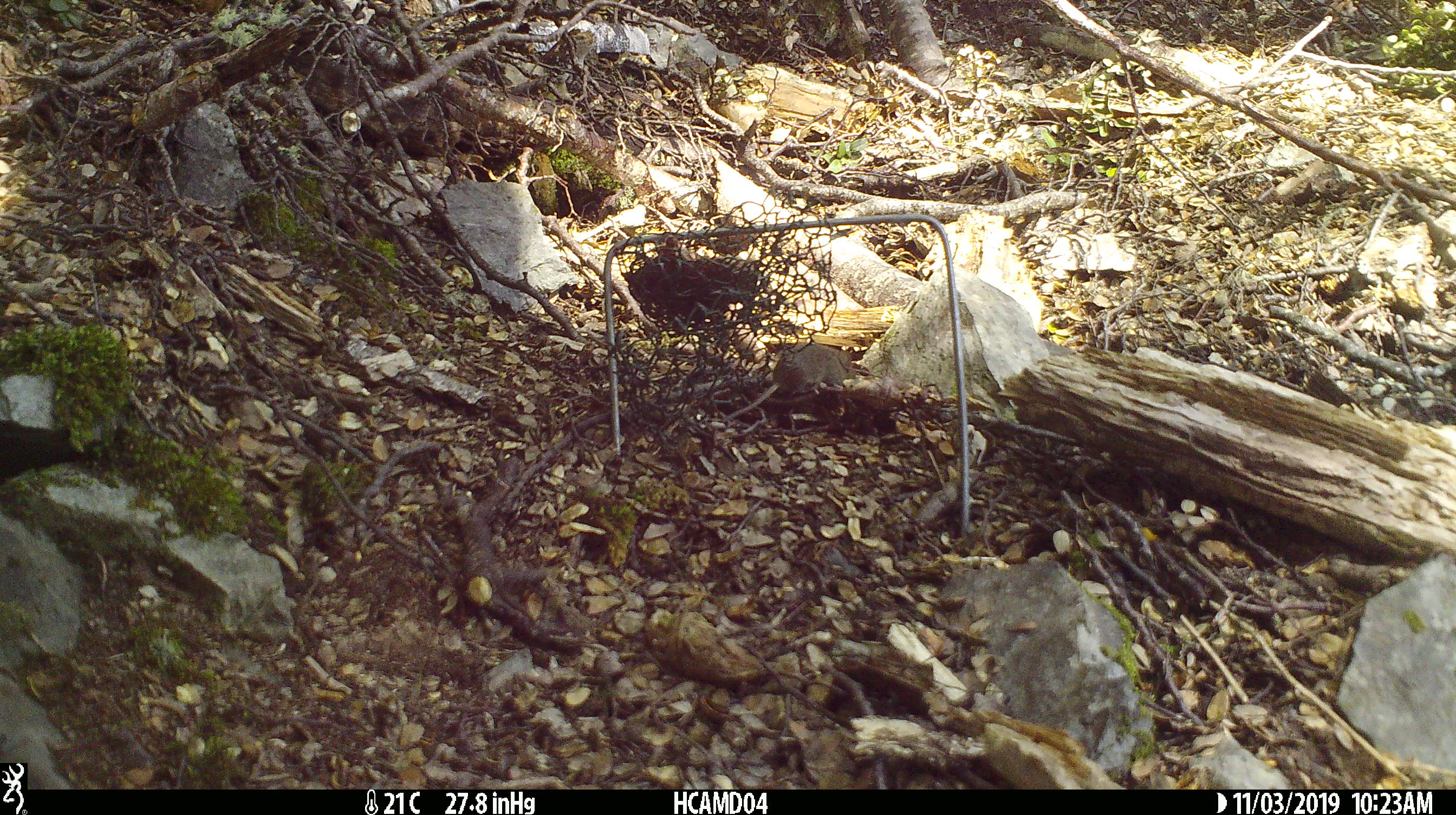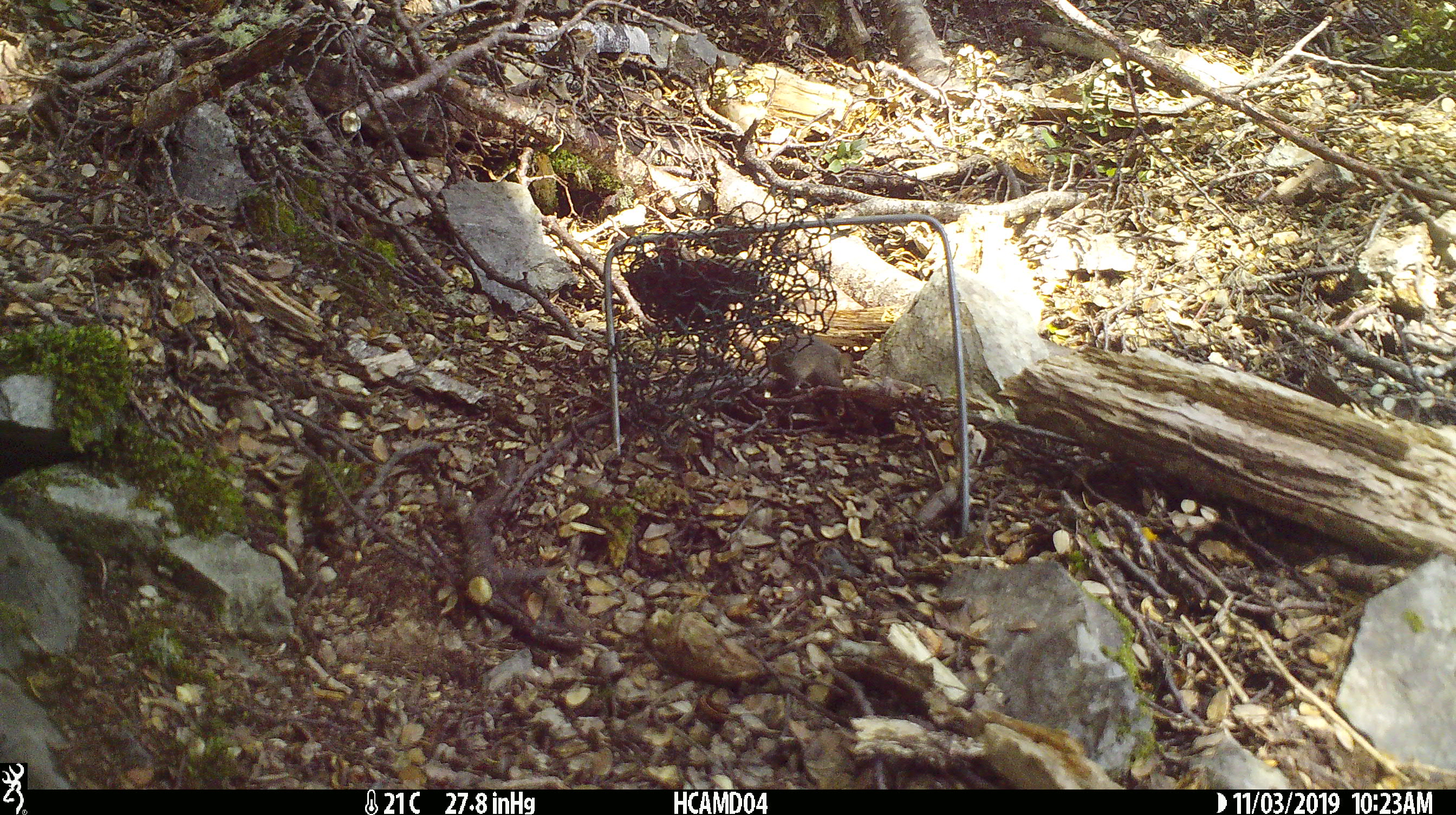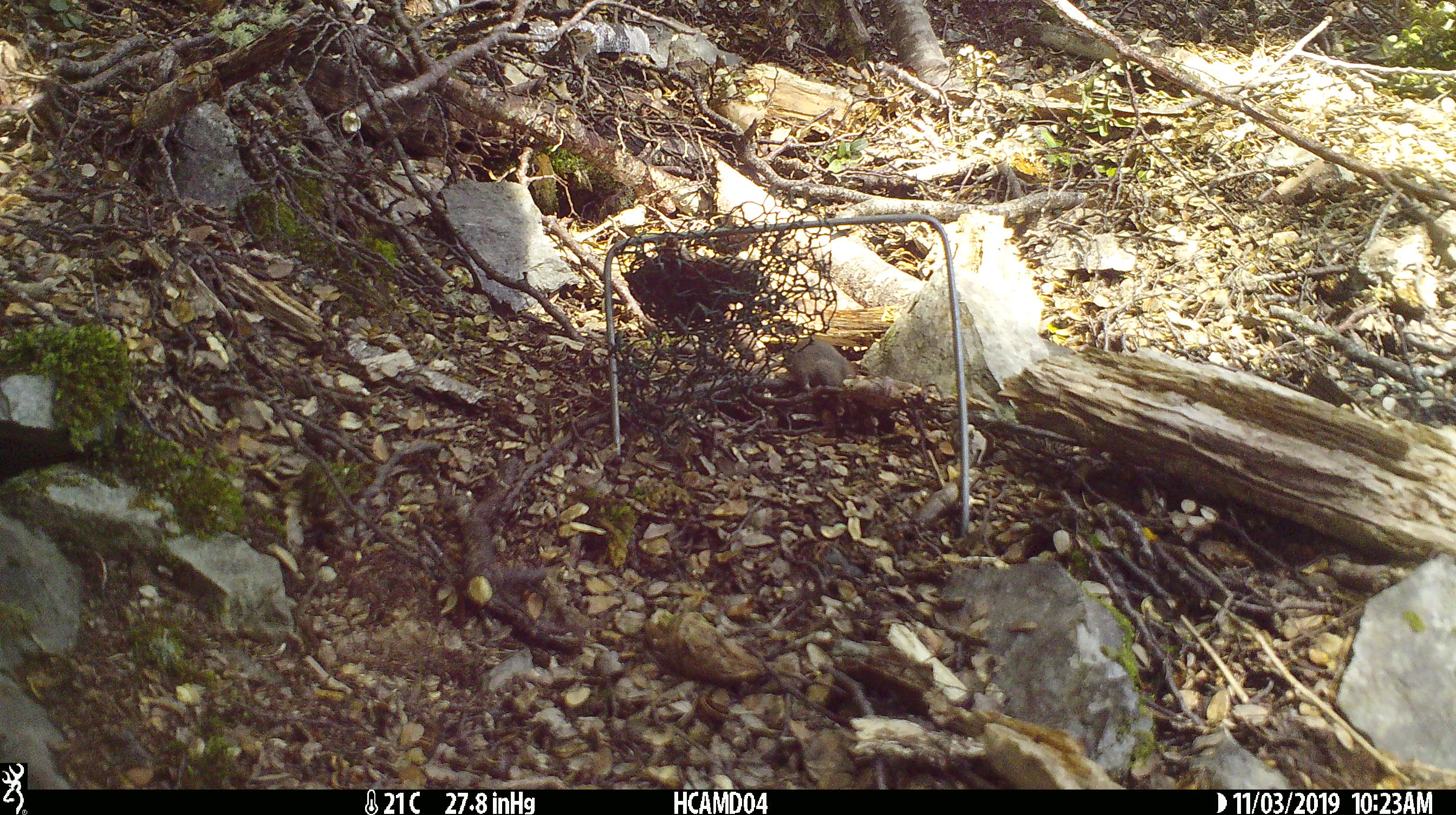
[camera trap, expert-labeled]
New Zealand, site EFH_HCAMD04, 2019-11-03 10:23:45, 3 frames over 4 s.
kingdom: Animalia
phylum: Chordata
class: Mammalia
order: Rodentia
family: Muridae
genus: Mus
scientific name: Mus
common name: mouse